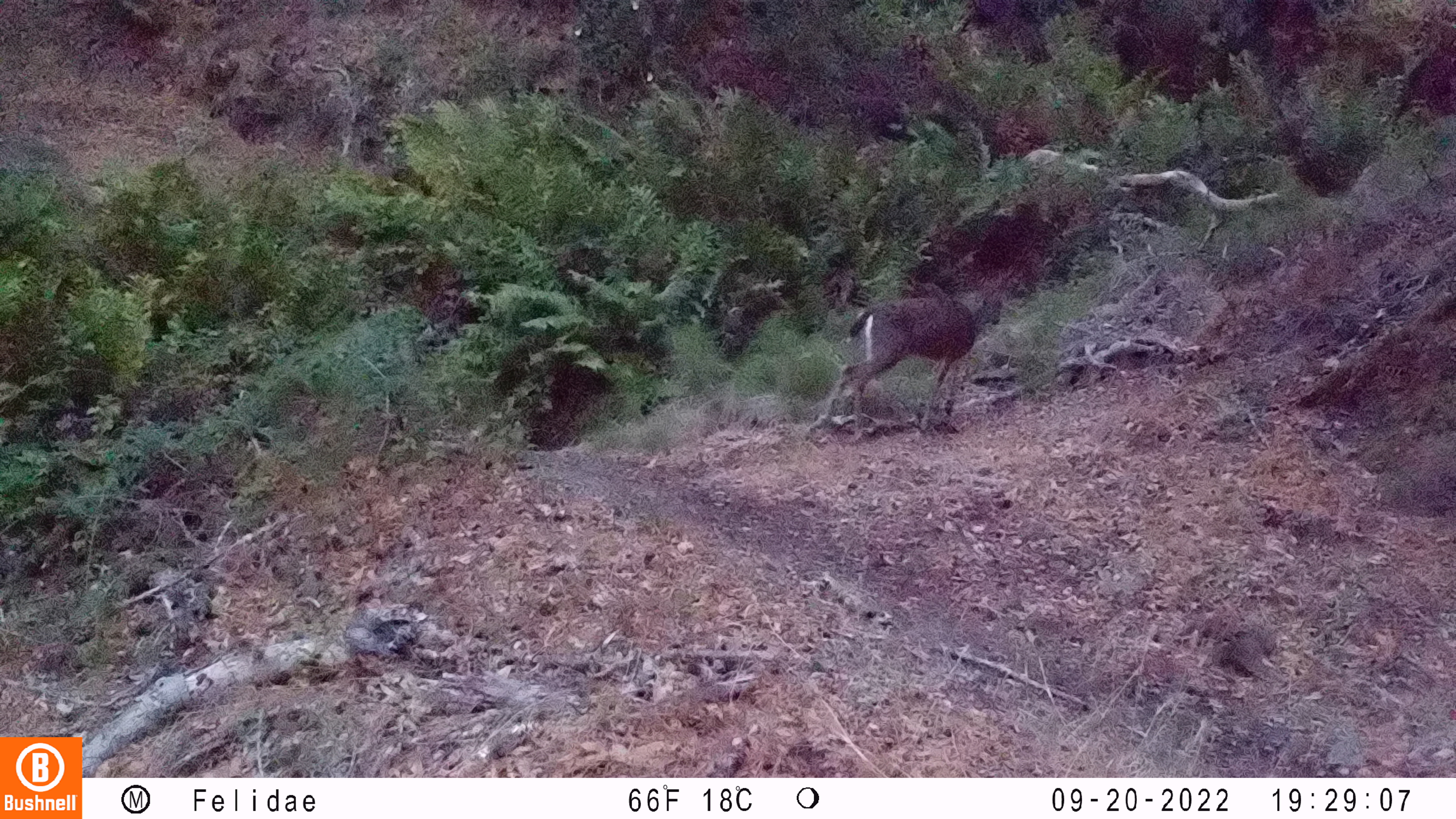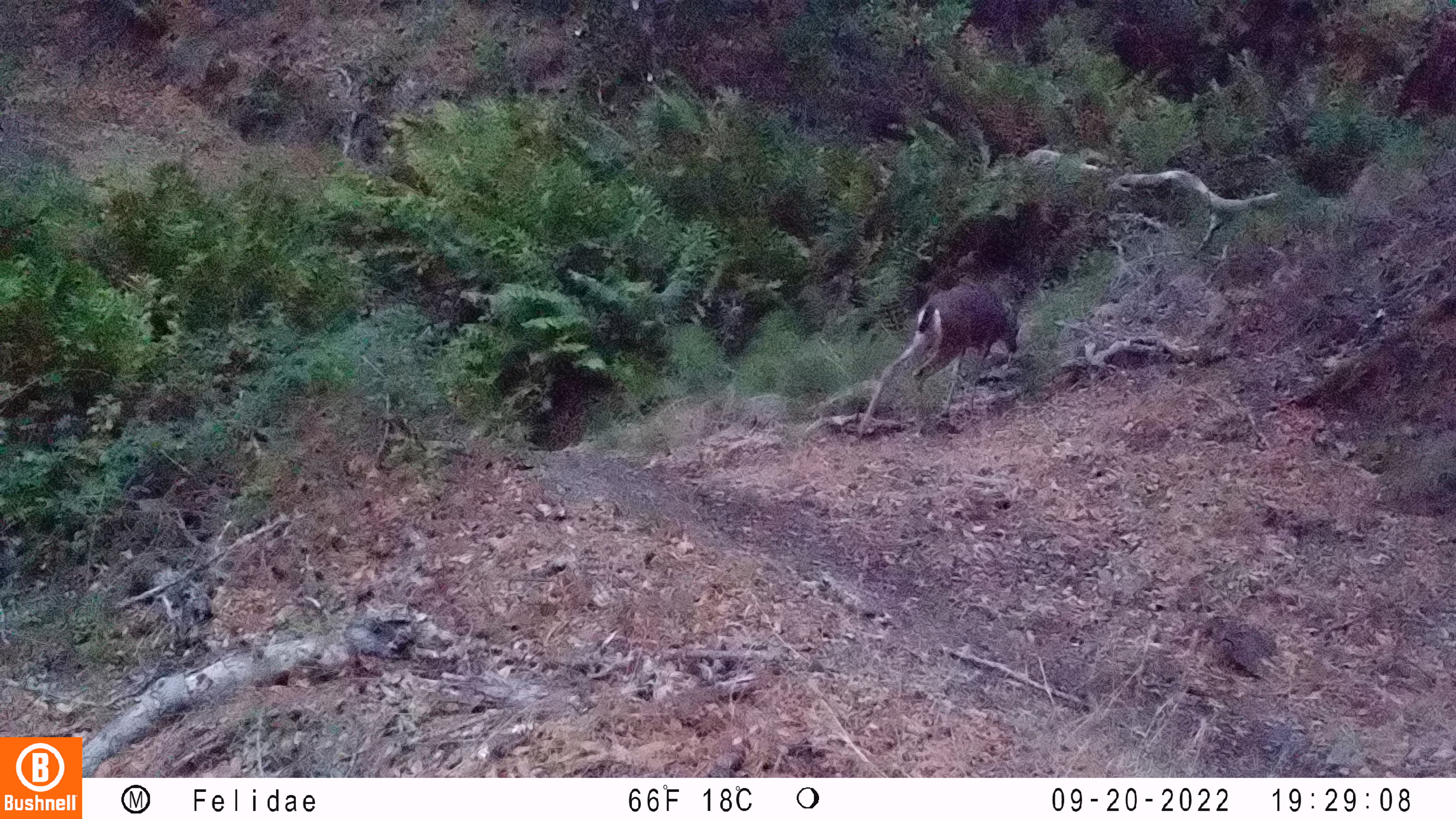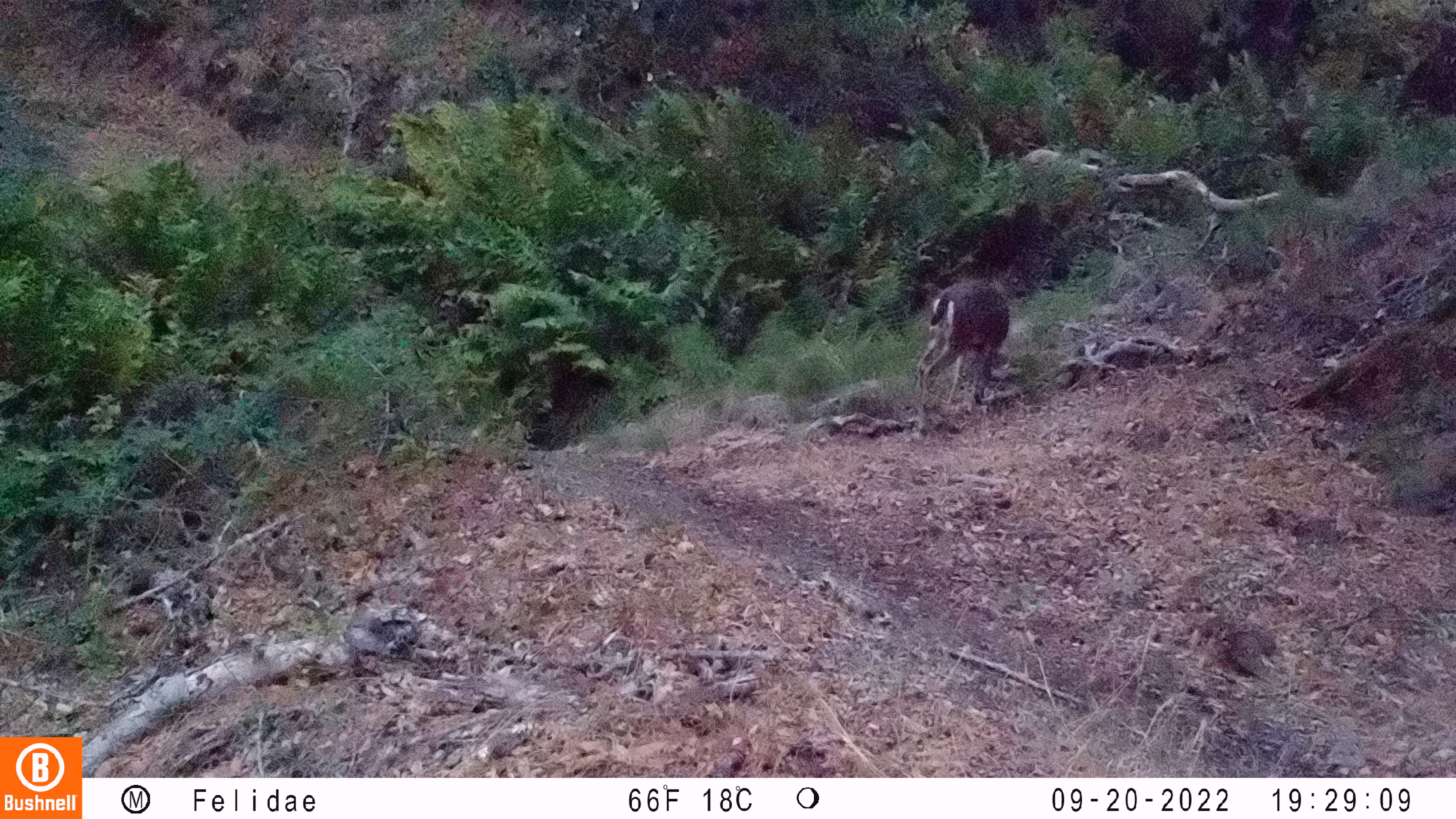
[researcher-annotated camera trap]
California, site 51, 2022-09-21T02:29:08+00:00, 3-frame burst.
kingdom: Animalia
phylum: Chordata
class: Mammalia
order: Artiodactyla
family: Cervidae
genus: Odocoileus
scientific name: Odocoileus hemionus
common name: mule deer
Mule deer (Odocoileus hemionus).